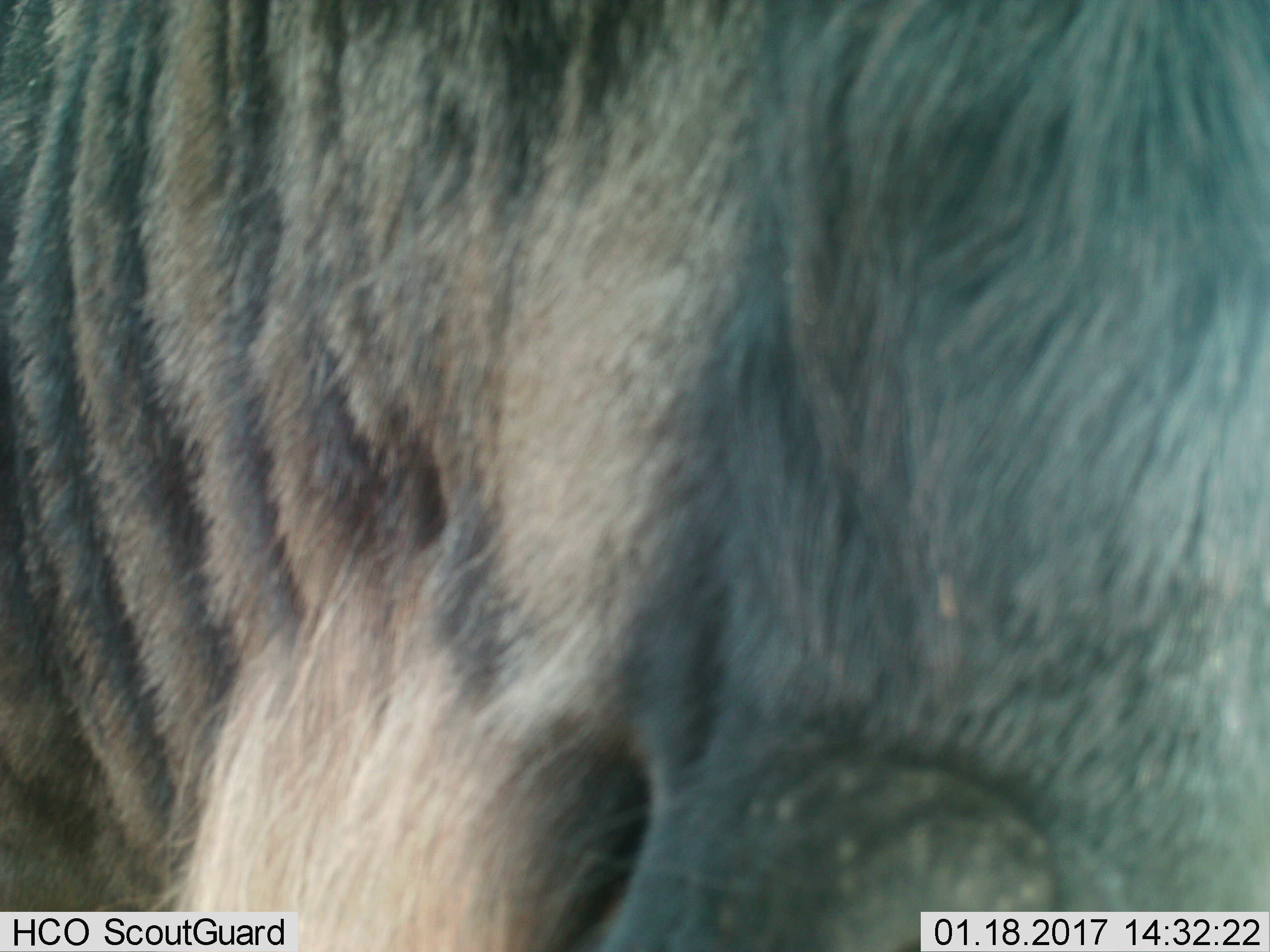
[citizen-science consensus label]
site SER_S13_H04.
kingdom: Animalia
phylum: Chordata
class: Mammalia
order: Artiodactyla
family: Bovidae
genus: Connochaetes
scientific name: Connochaetes taurinus taurinus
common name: blue wildebeest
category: wildebeestblue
Wildebeestblue (blue wildebeest) (Connochaetes taurinus taurinus), count 1. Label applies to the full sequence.